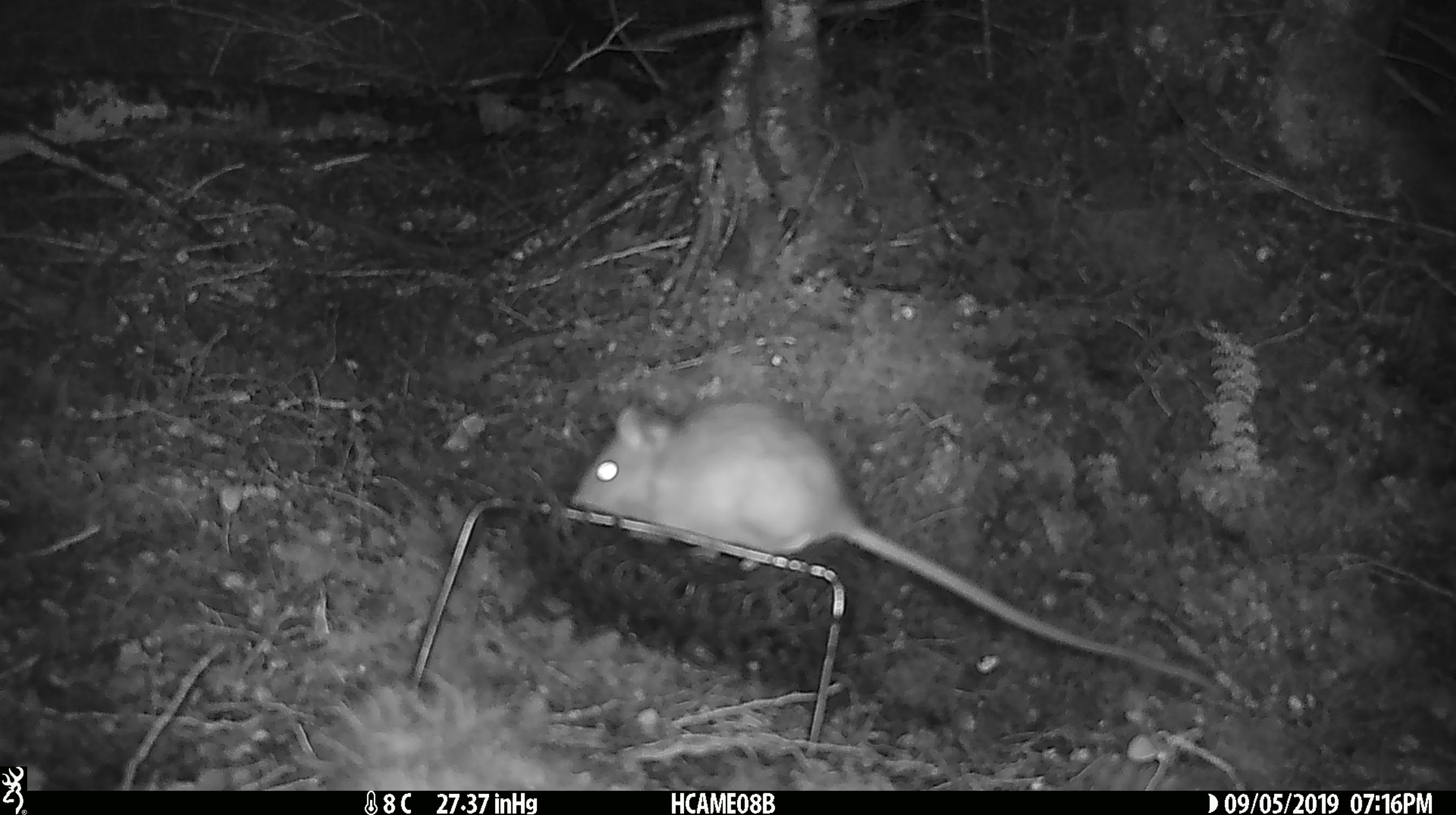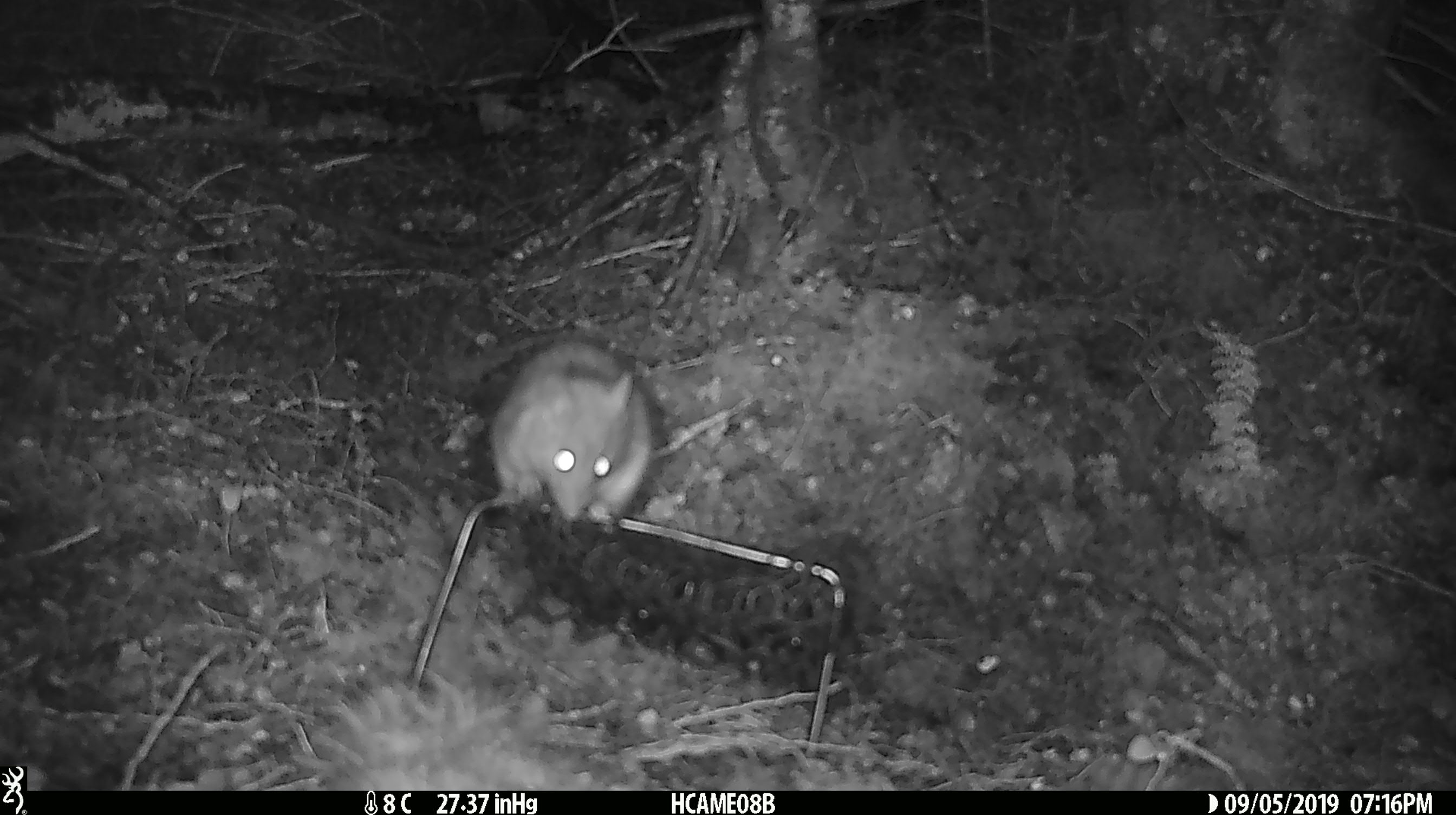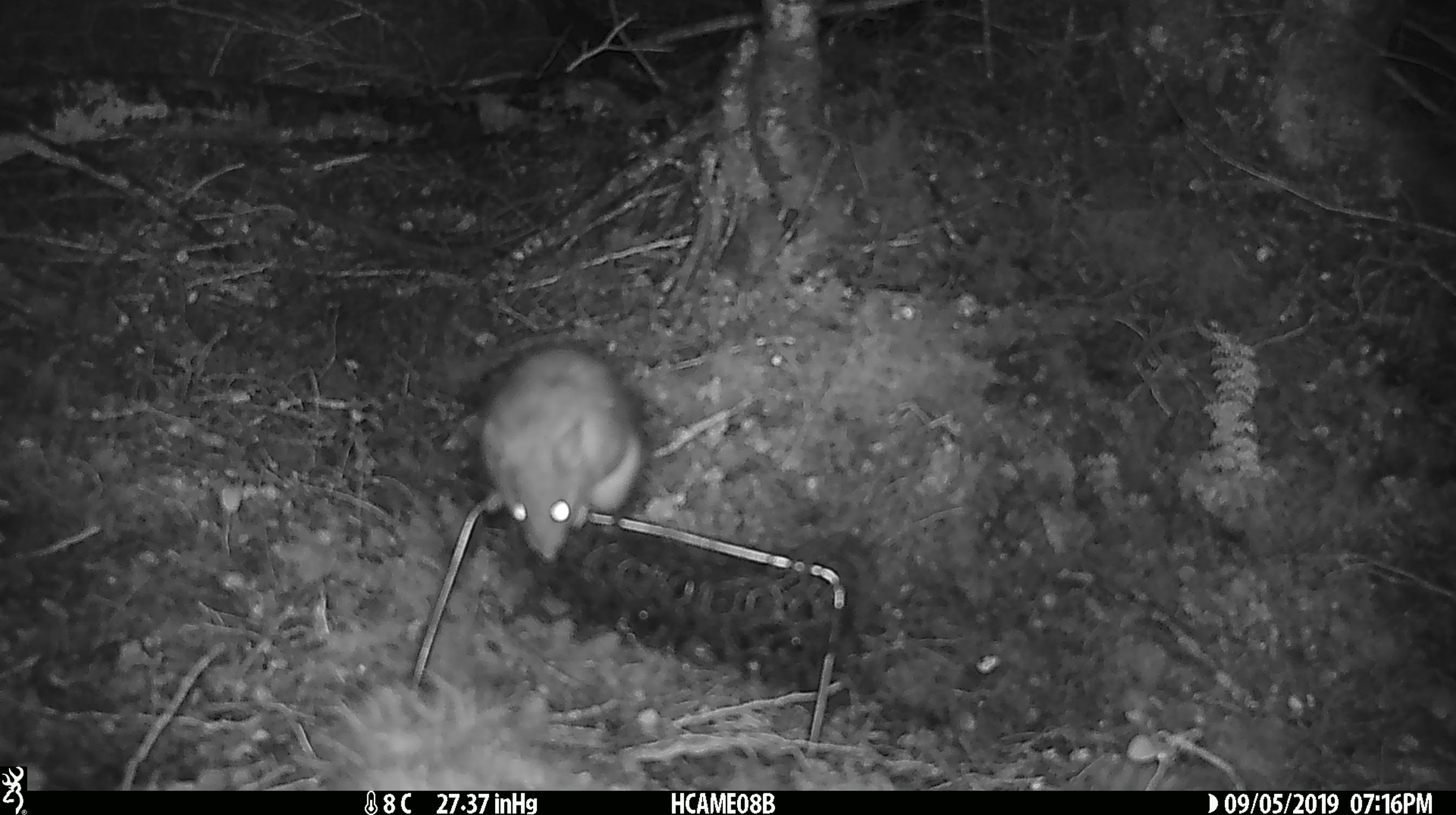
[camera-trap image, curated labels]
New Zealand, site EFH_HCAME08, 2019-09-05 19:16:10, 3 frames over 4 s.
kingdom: Animalia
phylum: Chordata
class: Mammalia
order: Rodentia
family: Muridae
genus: Rattus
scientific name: Rattus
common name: rat